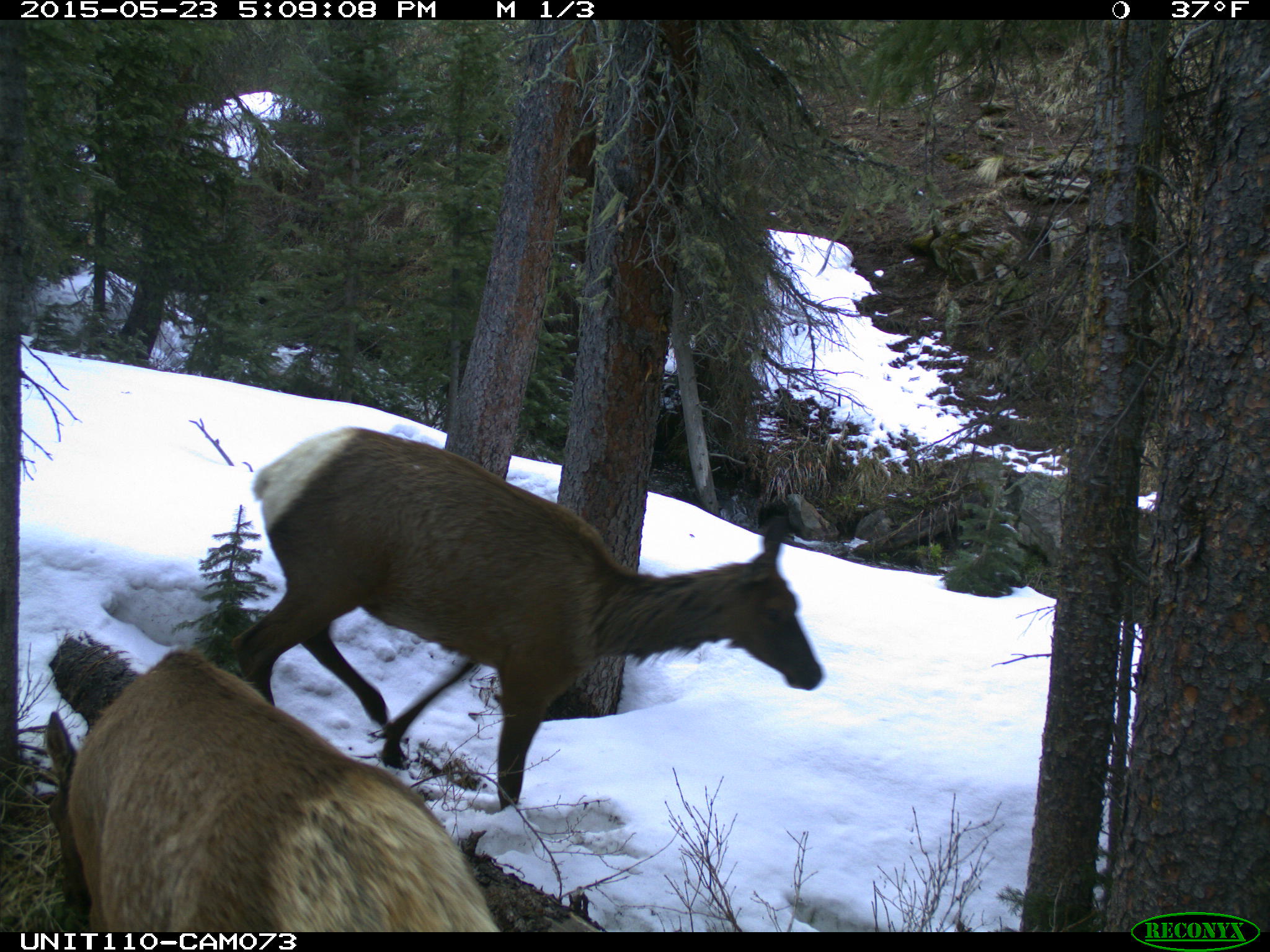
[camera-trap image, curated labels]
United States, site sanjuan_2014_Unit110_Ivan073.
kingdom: Animalia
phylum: Chordata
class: Mammalia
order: Artiodactyla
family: Cervidae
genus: Cervus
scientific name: Cervus elaphus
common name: red deer